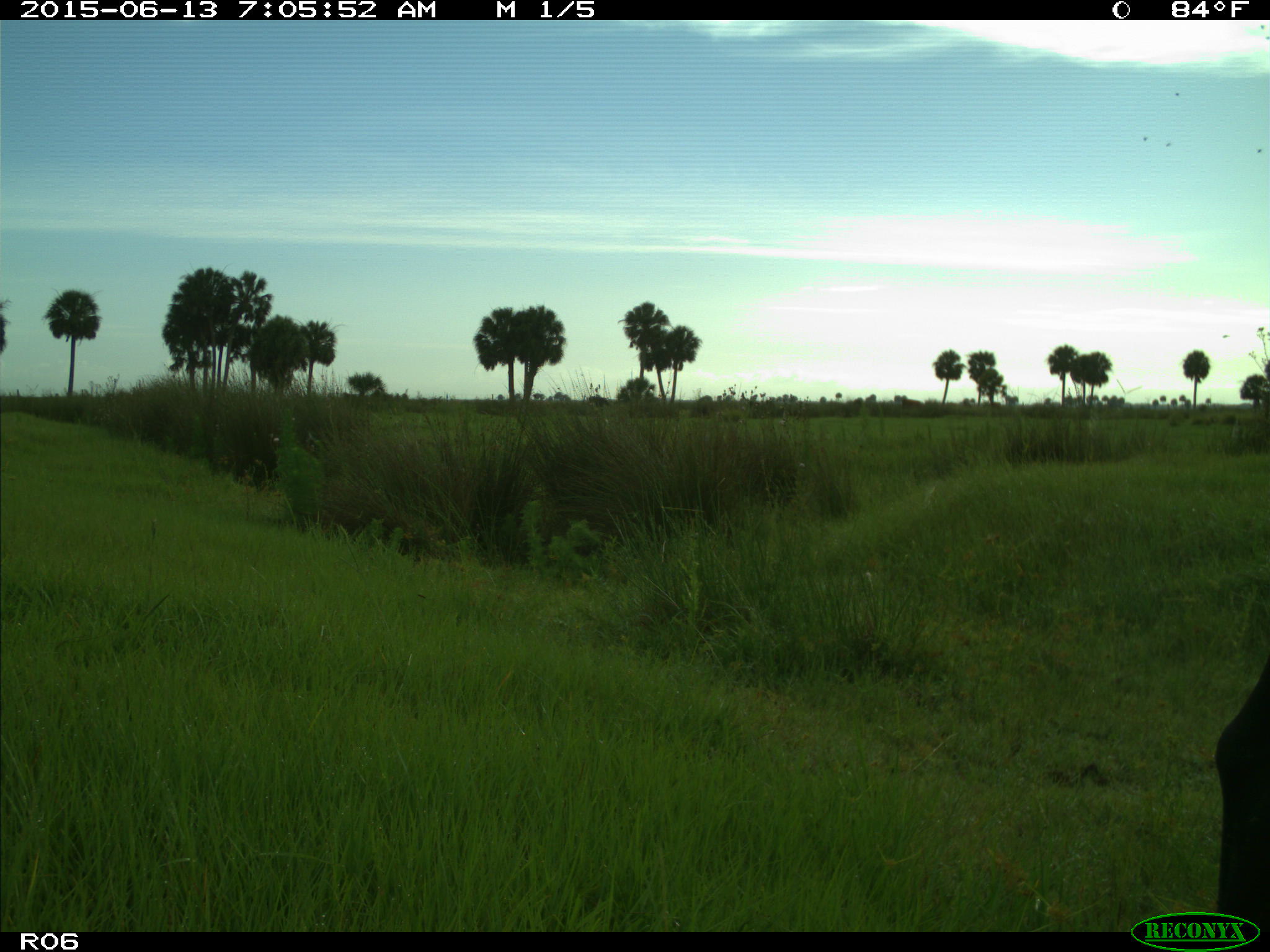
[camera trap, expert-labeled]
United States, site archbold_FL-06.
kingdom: Animalia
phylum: Chordata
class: Mammalia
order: Artiodactyla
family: Bovidae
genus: Bos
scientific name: Bos taurus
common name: domestic cow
Bos taurus (domestic cow).